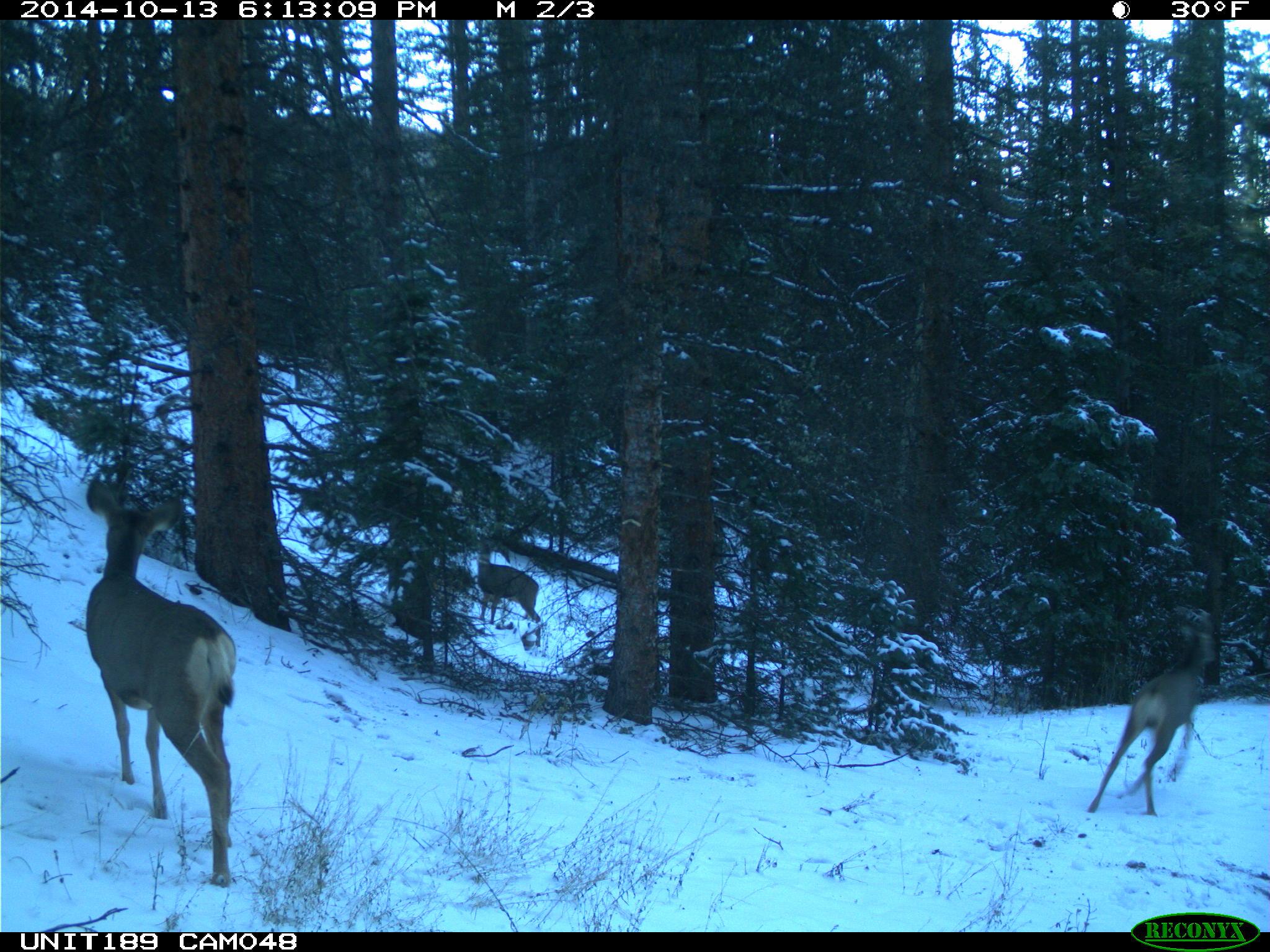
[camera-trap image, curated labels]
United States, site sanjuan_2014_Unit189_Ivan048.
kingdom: Animalia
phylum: Chordata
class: Mammalia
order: Artiodactyla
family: Cervidae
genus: Odocoileus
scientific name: Odocoileus hemionus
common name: mule deer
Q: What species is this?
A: Odocoileus hemionus (mule deer).